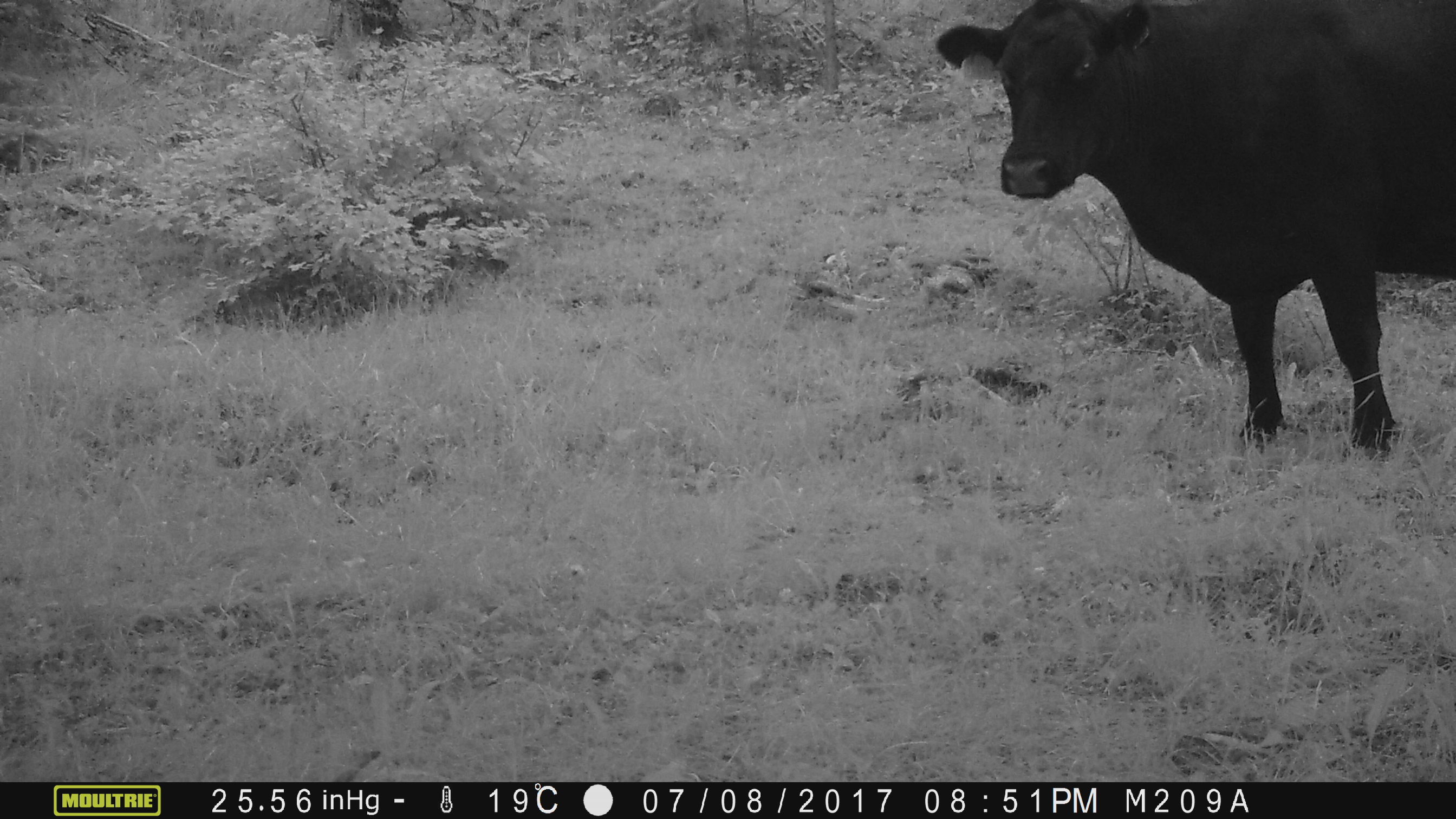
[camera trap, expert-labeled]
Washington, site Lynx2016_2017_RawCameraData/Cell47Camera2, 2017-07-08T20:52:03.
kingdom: Animalia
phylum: Chordata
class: Mammalia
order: Artiodactyla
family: Bovidae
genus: Bos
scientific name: Bos taurus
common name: domestic cattle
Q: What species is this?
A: Domestic cattle (Bos taurus).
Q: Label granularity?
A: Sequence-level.